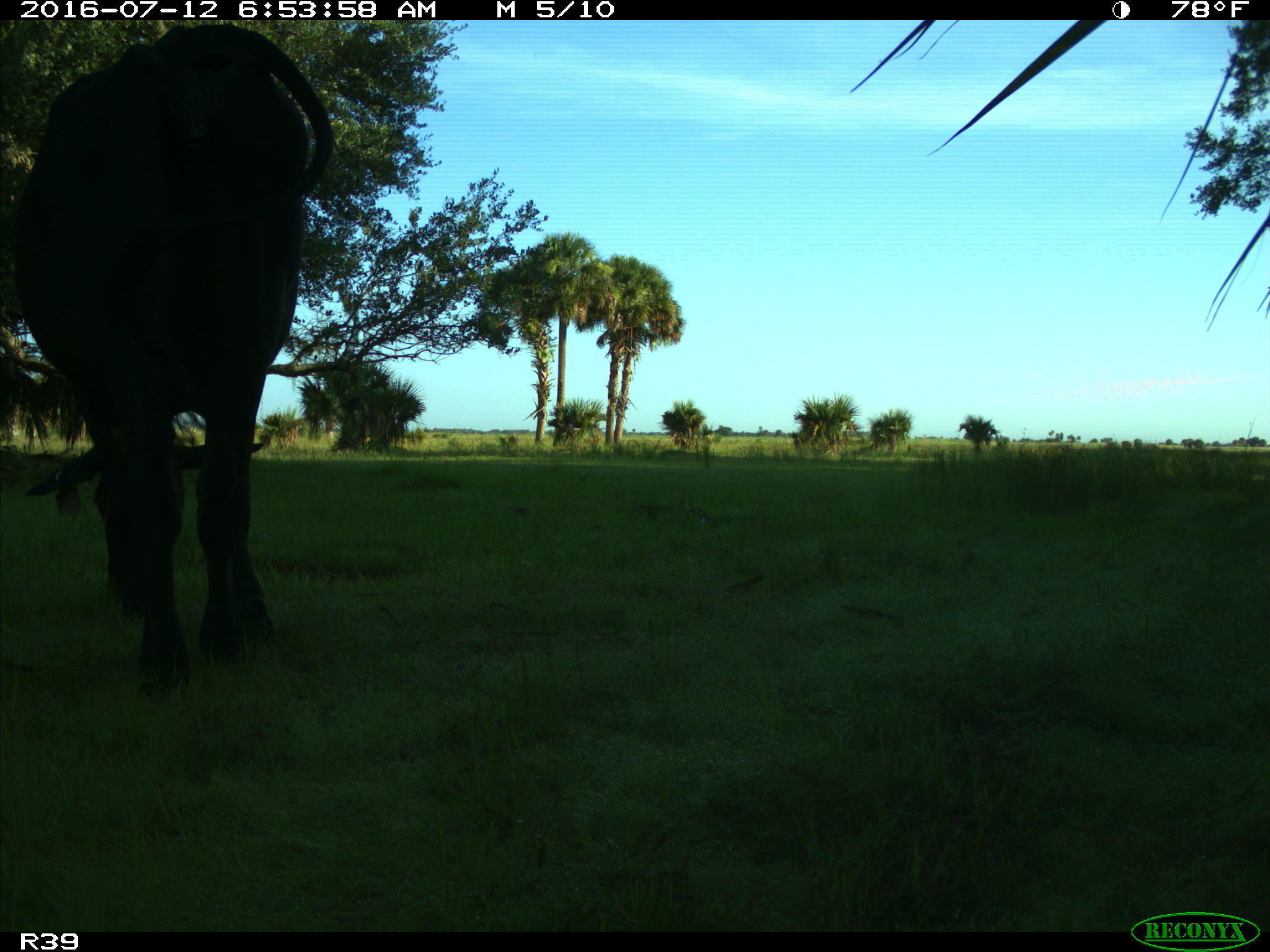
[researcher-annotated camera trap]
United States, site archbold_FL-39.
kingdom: Animalia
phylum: Chordata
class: Mammalia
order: Artiodactyla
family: Bovidae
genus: Bos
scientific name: Bos taurus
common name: domestic cow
Bos taurus (domestic cow).